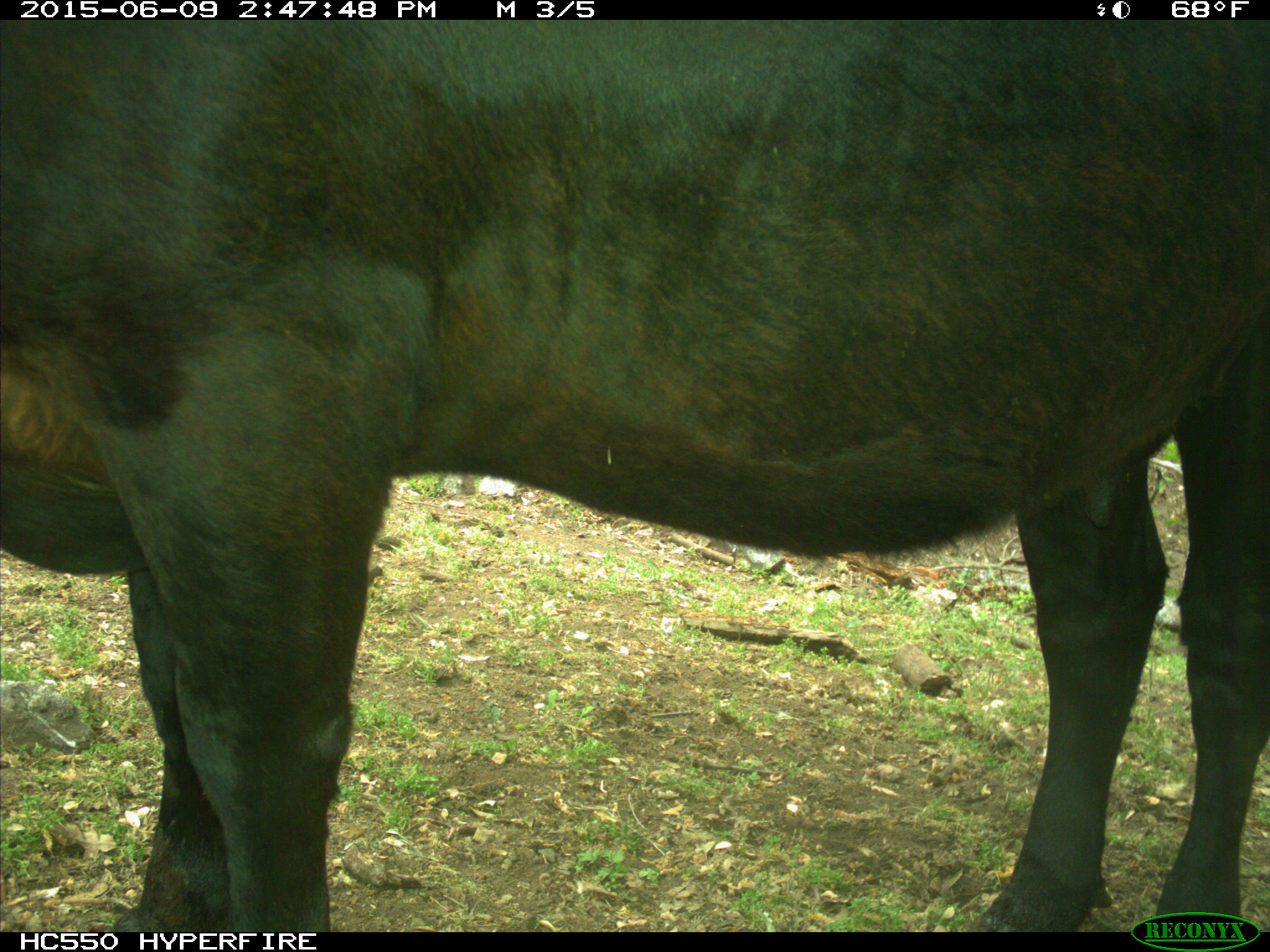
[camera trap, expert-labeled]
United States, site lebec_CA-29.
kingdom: Animalia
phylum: Chordata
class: Mammalia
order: Artiodactyla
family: Bovidae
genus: Bos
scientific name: Bos taurus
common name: domestic cow